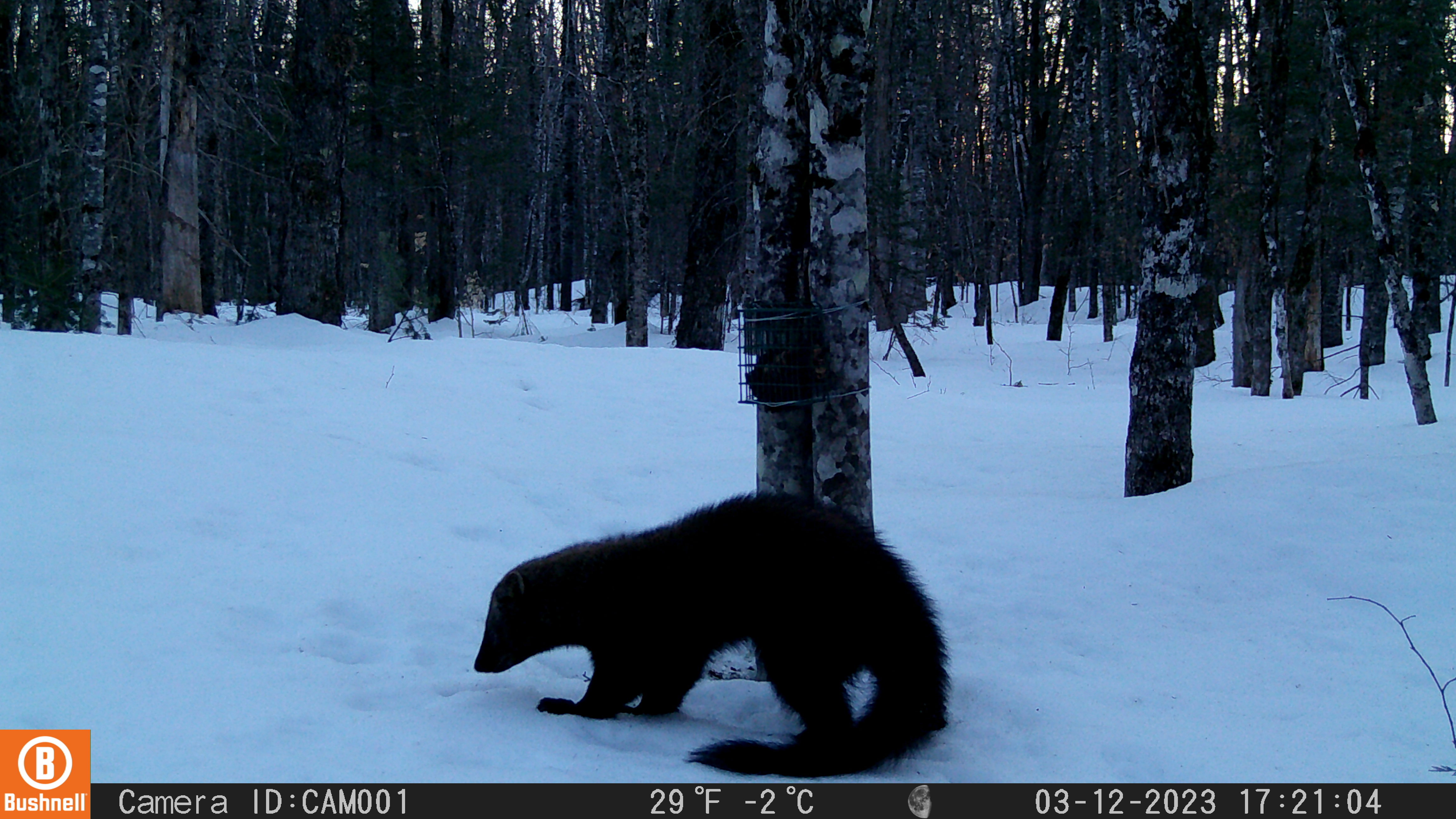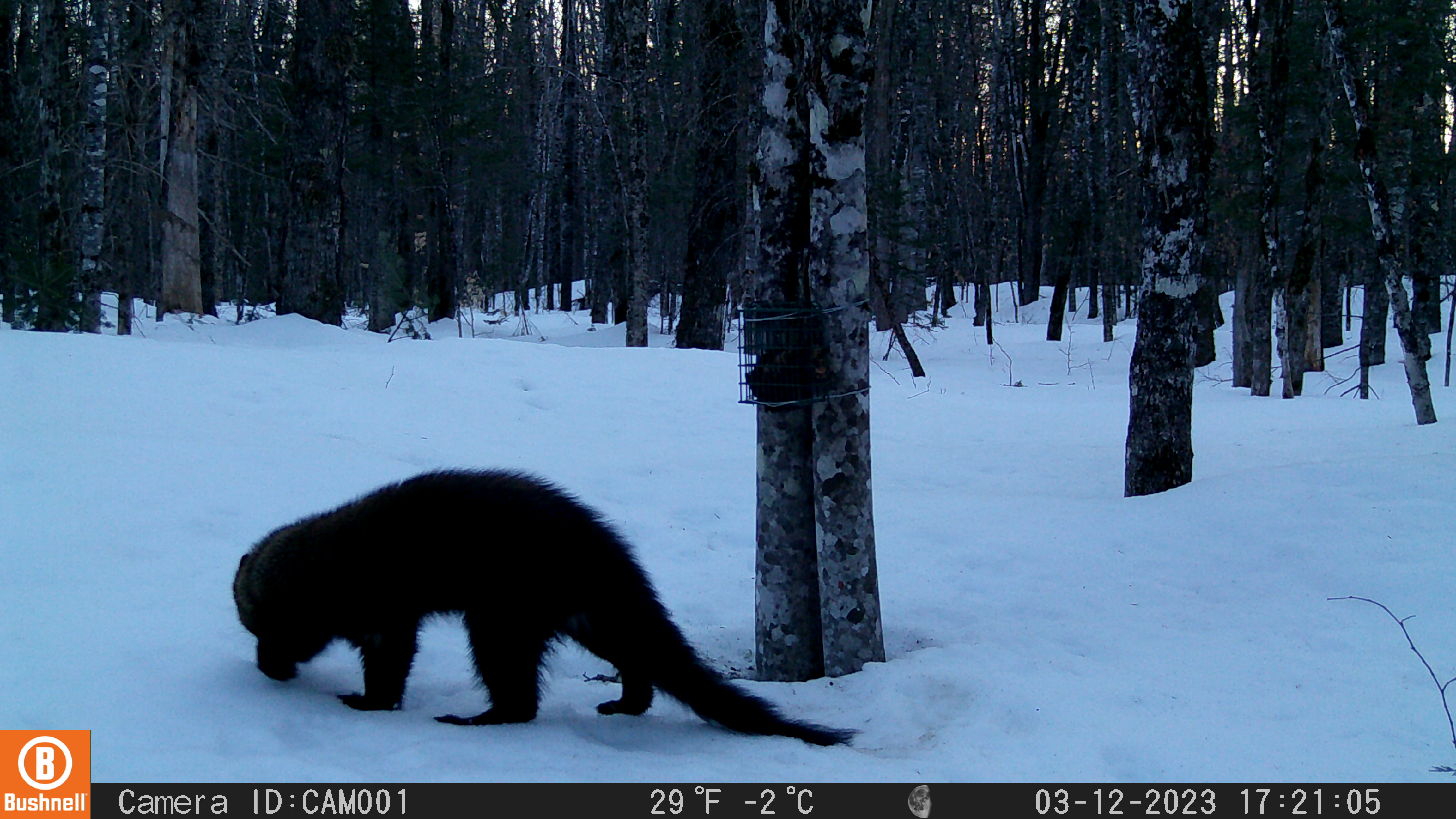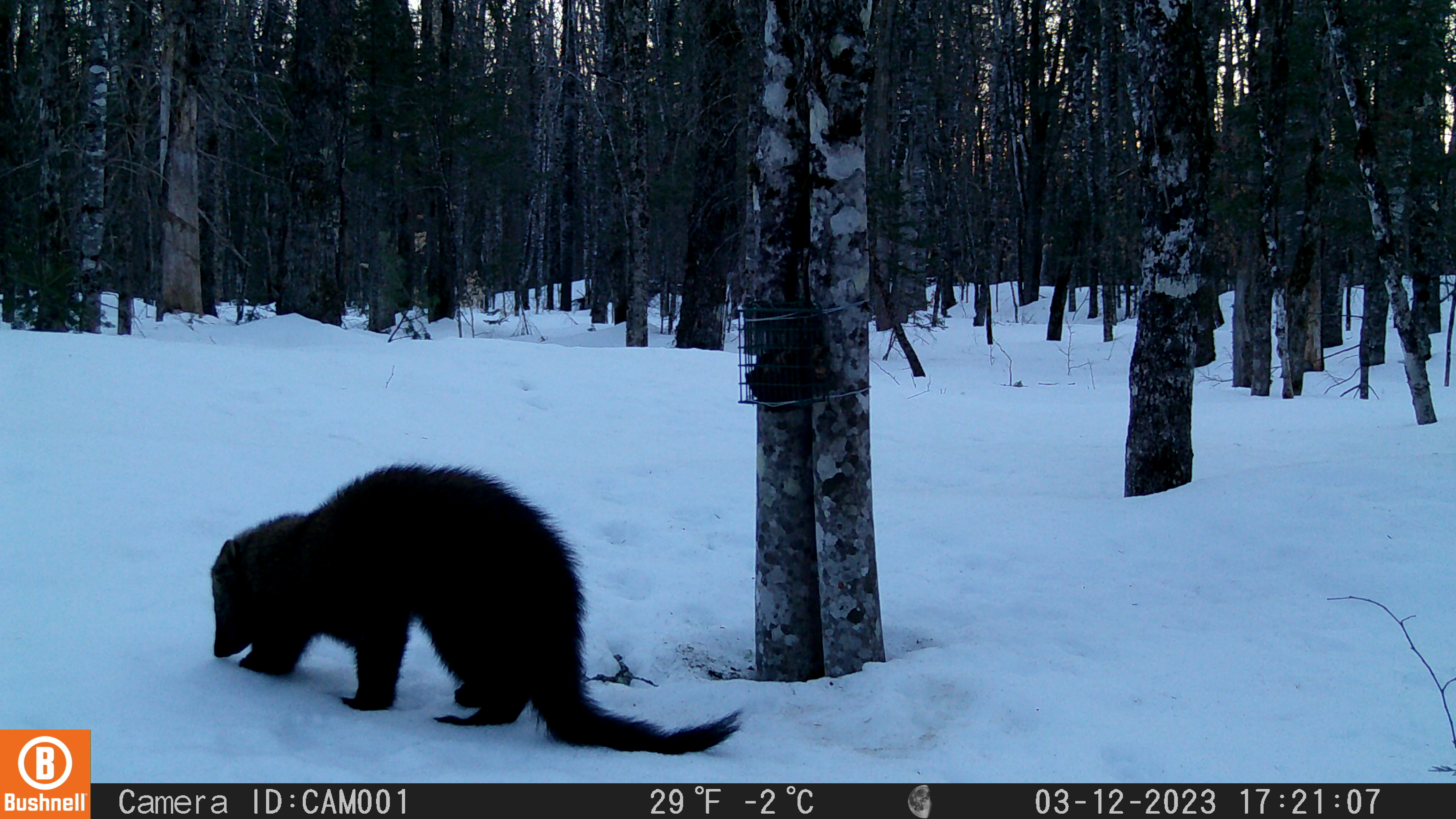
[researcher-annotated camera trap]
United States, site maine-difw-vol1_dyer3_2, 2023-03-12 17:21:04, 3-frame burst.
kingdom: Animalia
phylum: Chordata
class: Mammalia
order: Carnivora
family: Mustelidae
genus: Pekania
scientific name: Pekania pennanti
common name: fisher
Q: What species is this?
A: Fisher (Pekania pennanti).